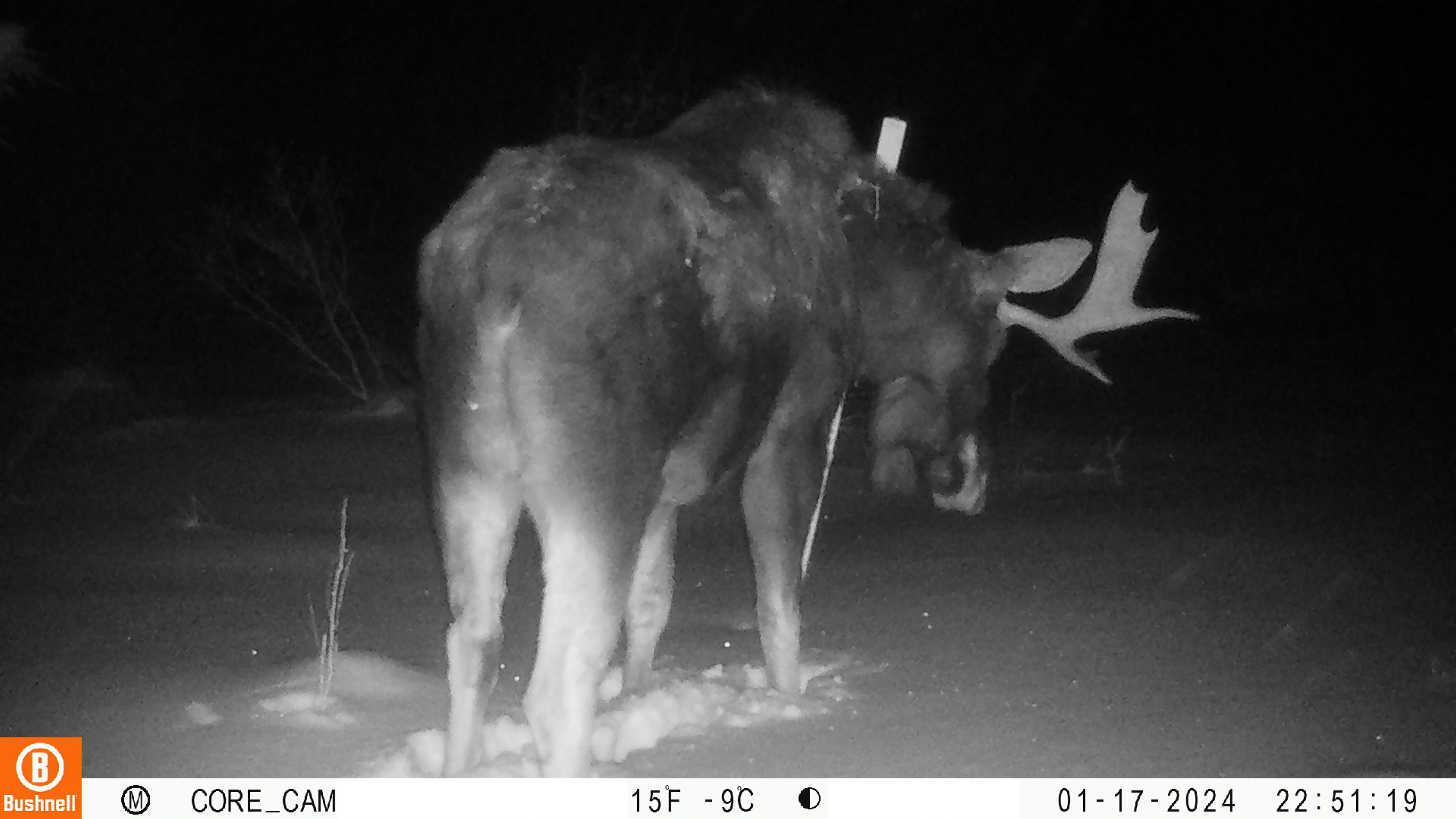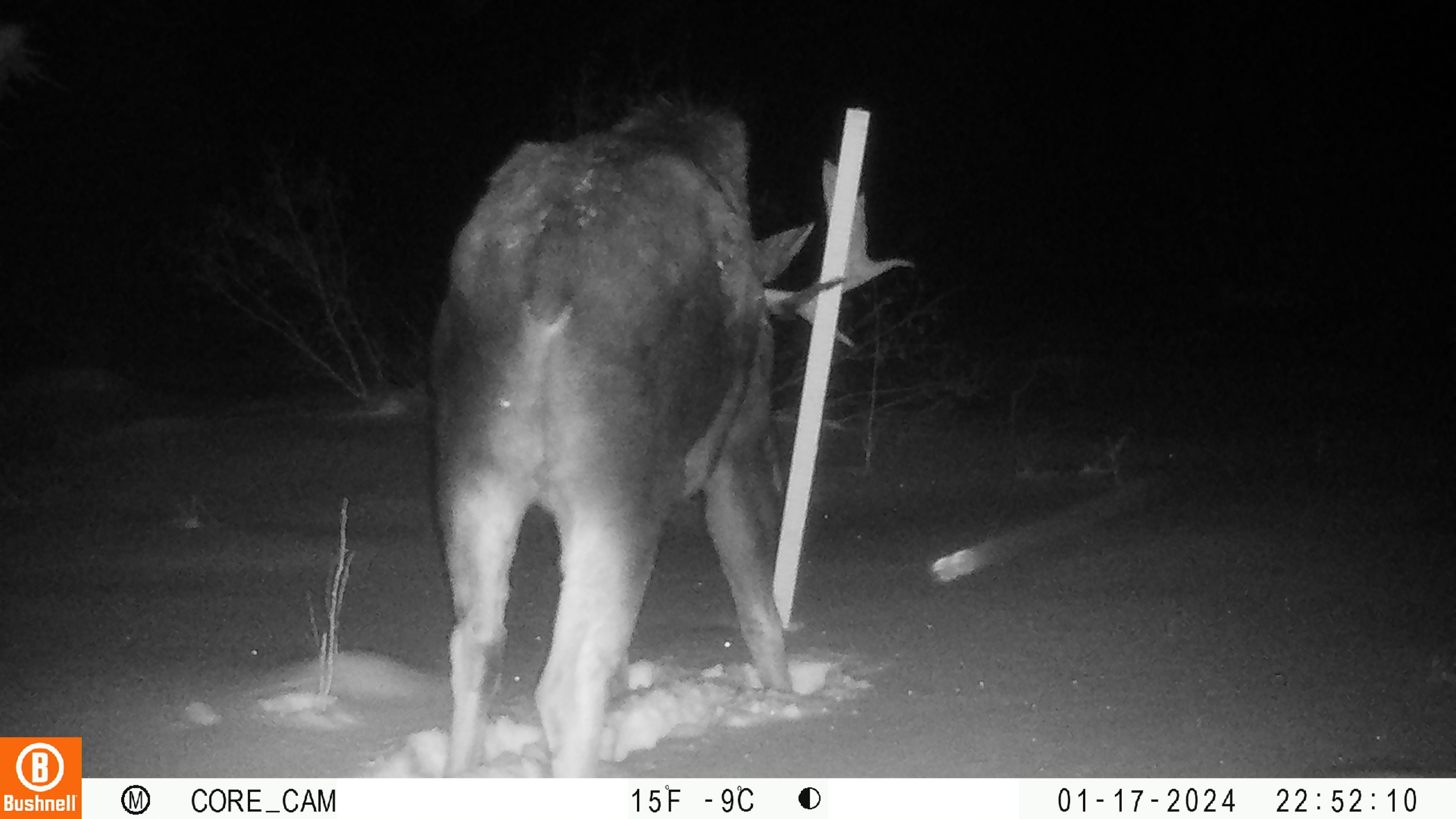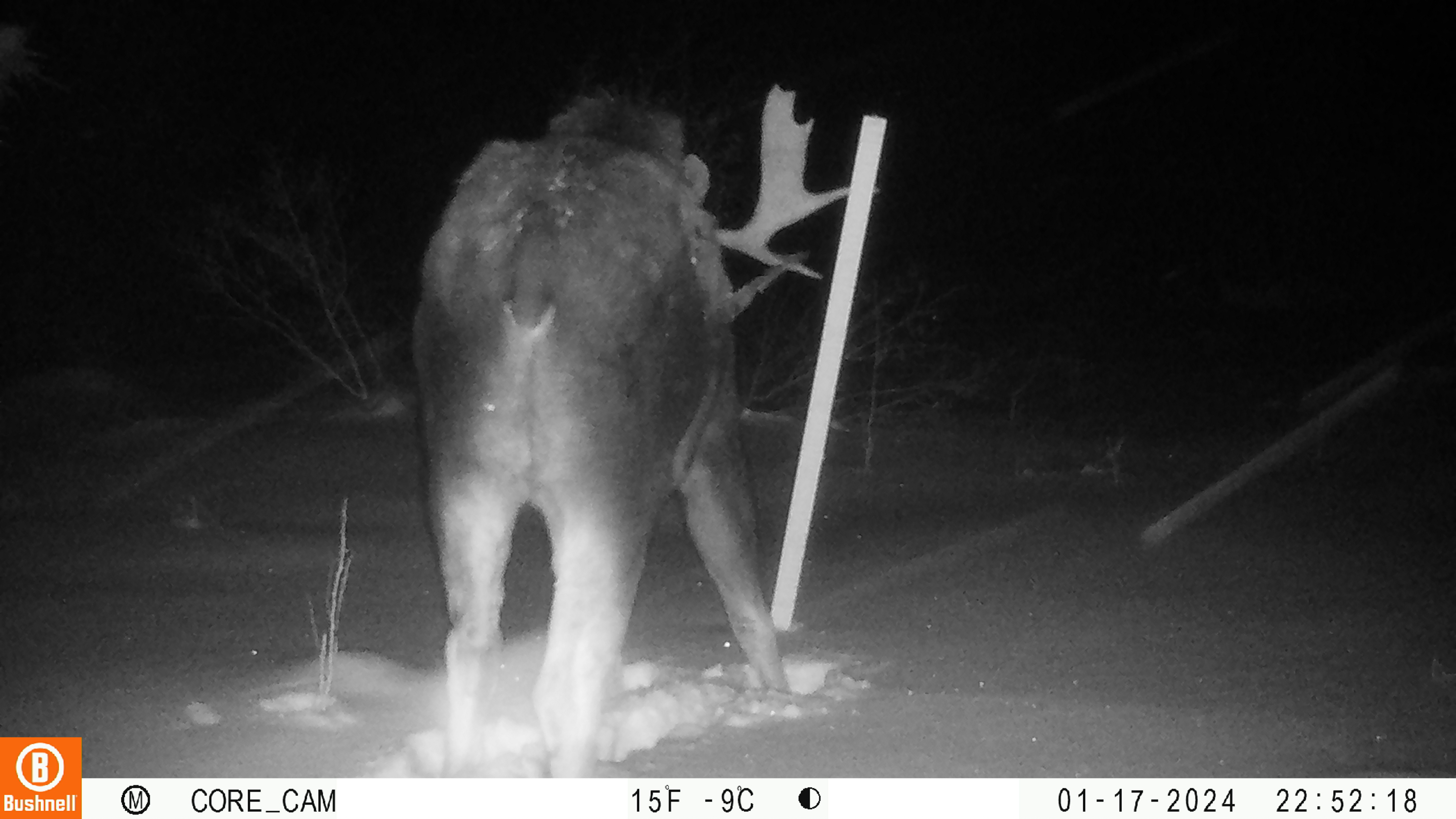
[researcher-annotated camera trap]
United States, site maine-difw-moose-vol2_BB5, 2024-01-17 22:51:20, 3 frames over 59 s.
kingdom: Animalia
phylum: Chordata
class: Mammalia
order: Artiodactyla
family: Cervidae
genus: Alces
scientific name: Alces alces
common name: moose